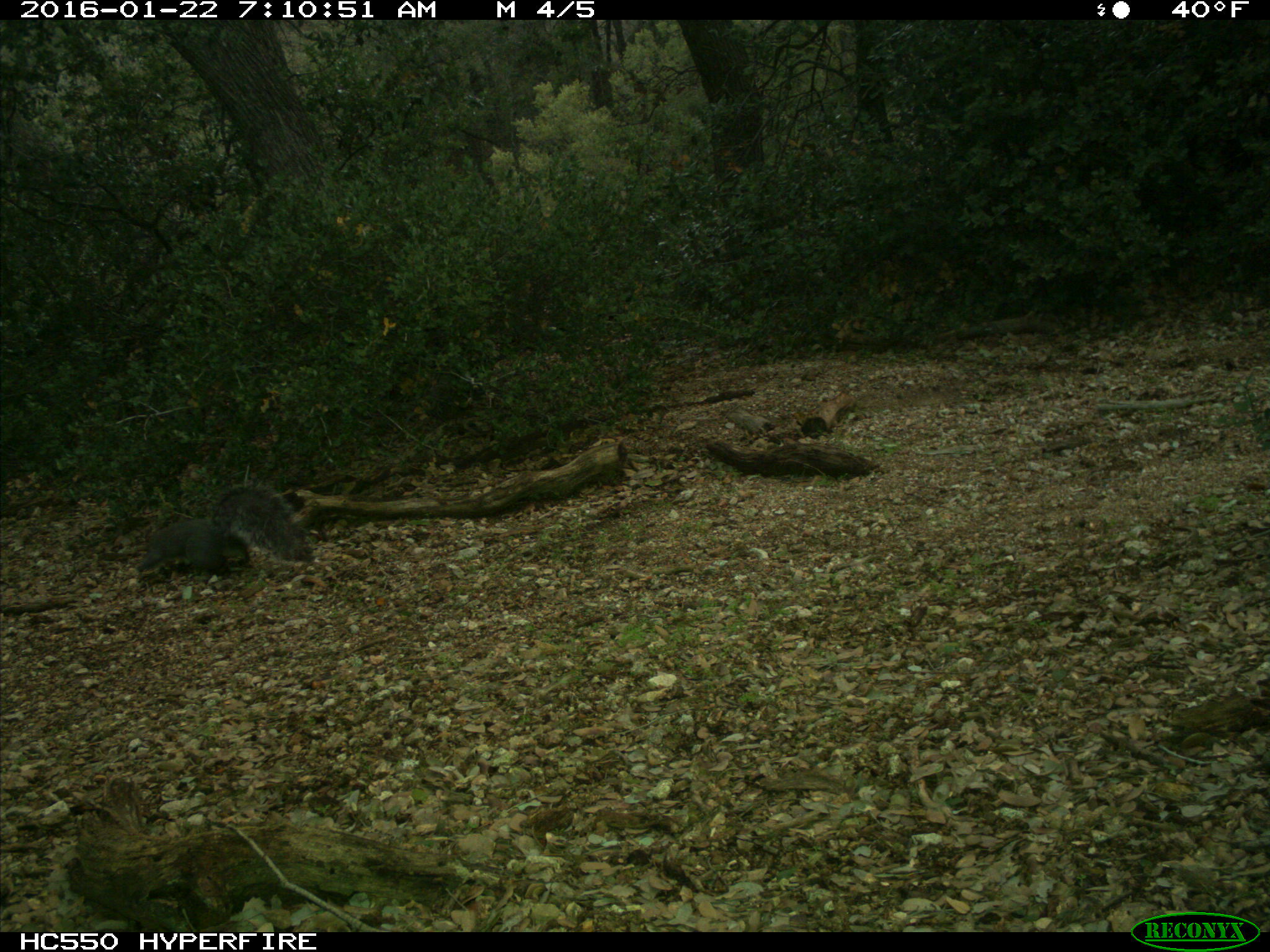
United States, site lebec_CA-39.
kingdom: Animalia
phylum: Chordata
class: Mammalia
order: Rodentia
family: Sciuridae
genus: Sciurus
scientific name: Sciurus carolinensis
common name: eastern gray squirrel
Sciurus carolinensis (eastern gray squirrel).